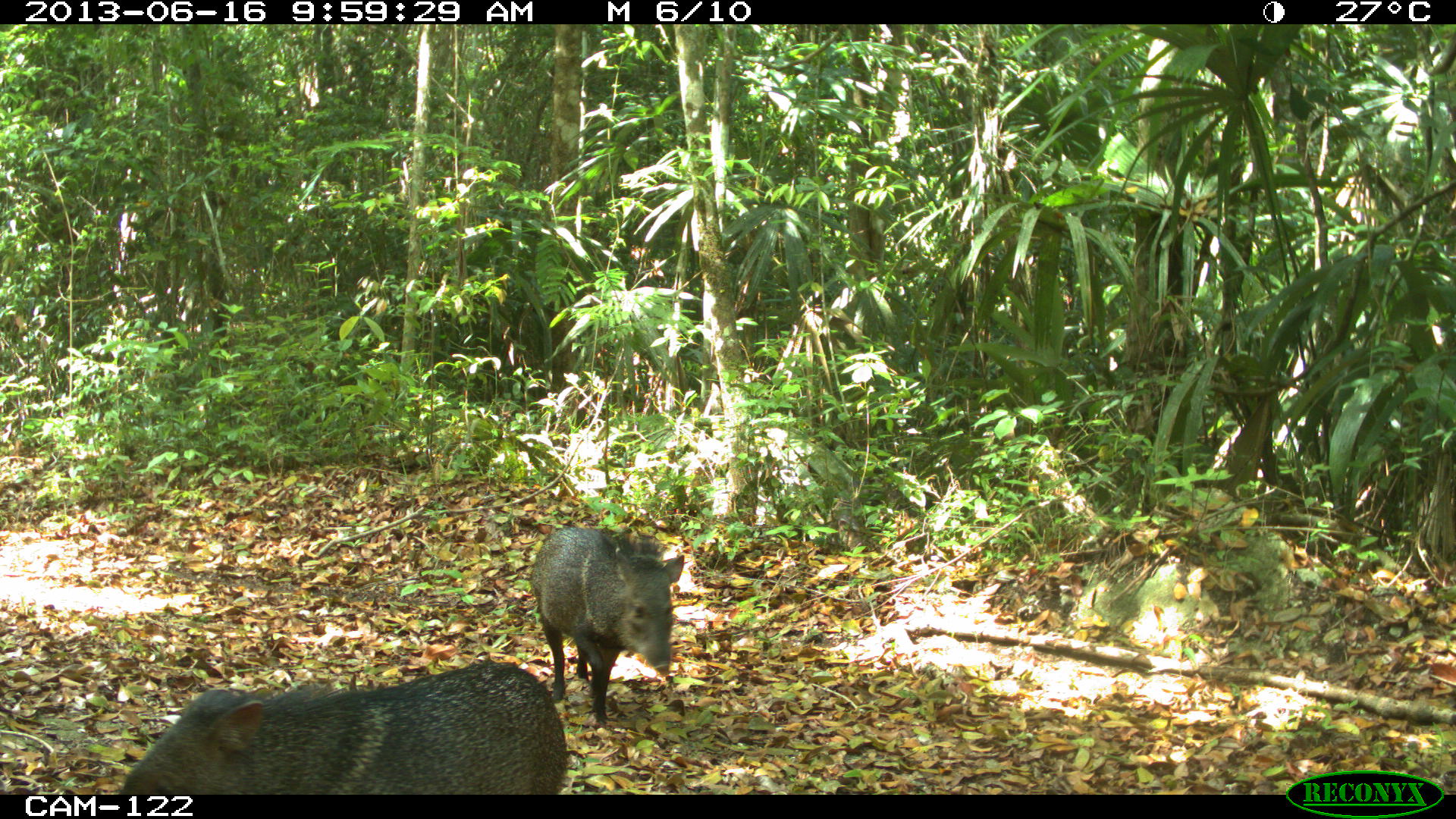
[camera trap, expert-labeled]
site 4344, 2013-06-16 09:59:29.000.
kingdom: Animalia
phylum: Chordata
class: Mammalia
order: Artiodactyla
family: Tayassuidae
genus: Pecari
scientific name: Pecari tajacu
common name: collared peccary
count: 3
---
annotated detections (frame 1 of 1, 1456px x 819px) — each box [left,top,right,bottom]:
pecari tajacu: [117,659,568,794]; [528,524,684,726]